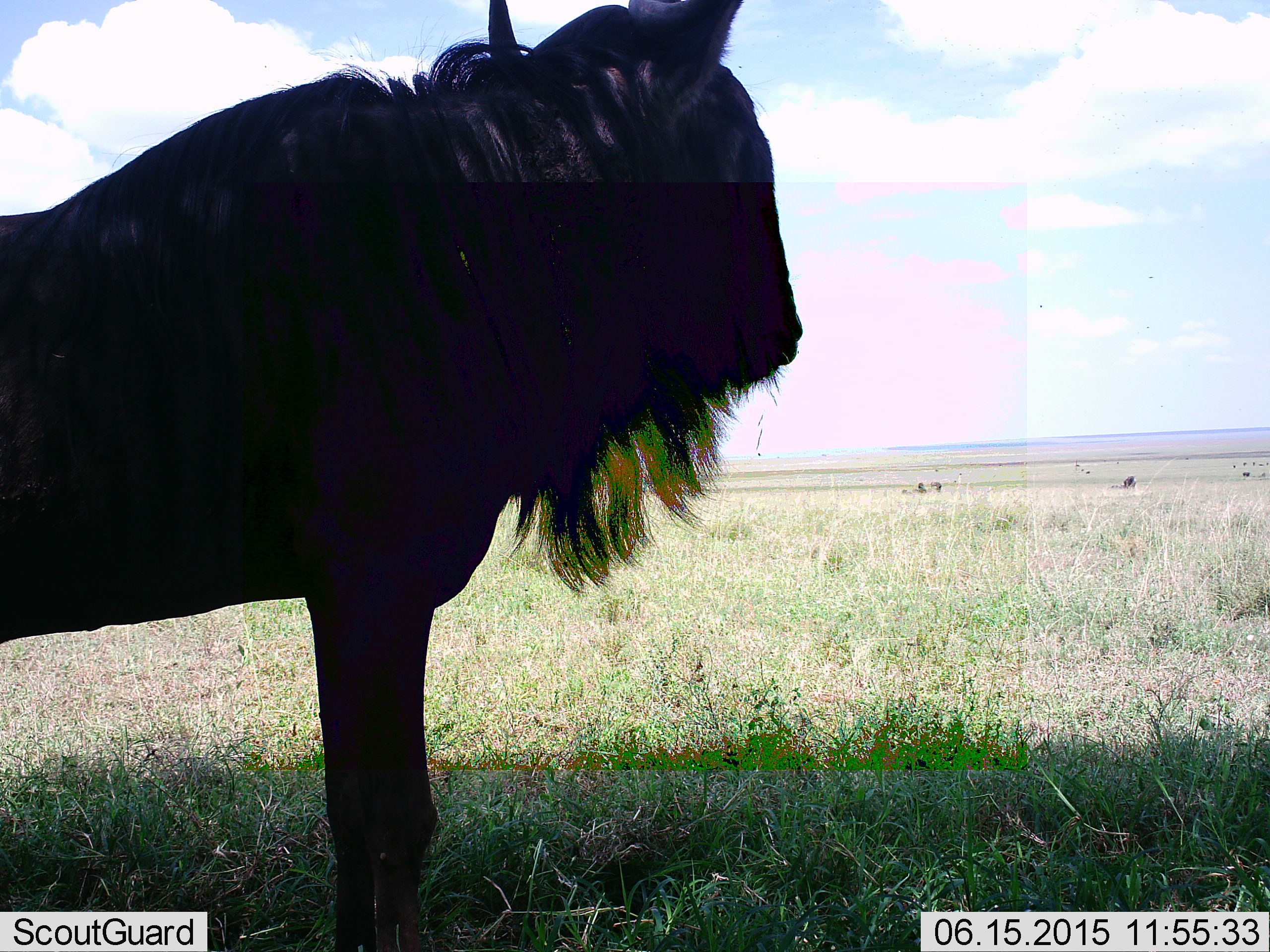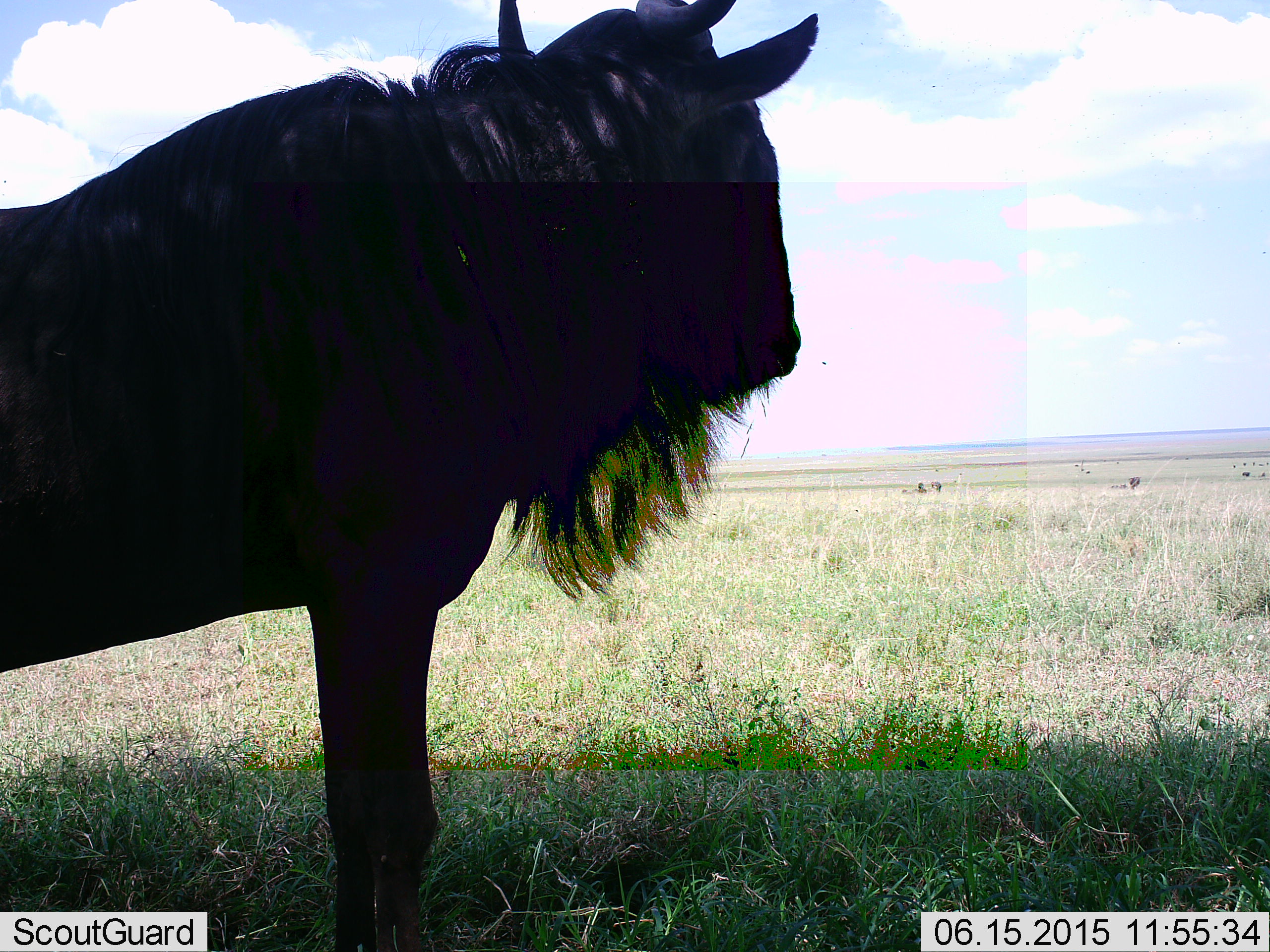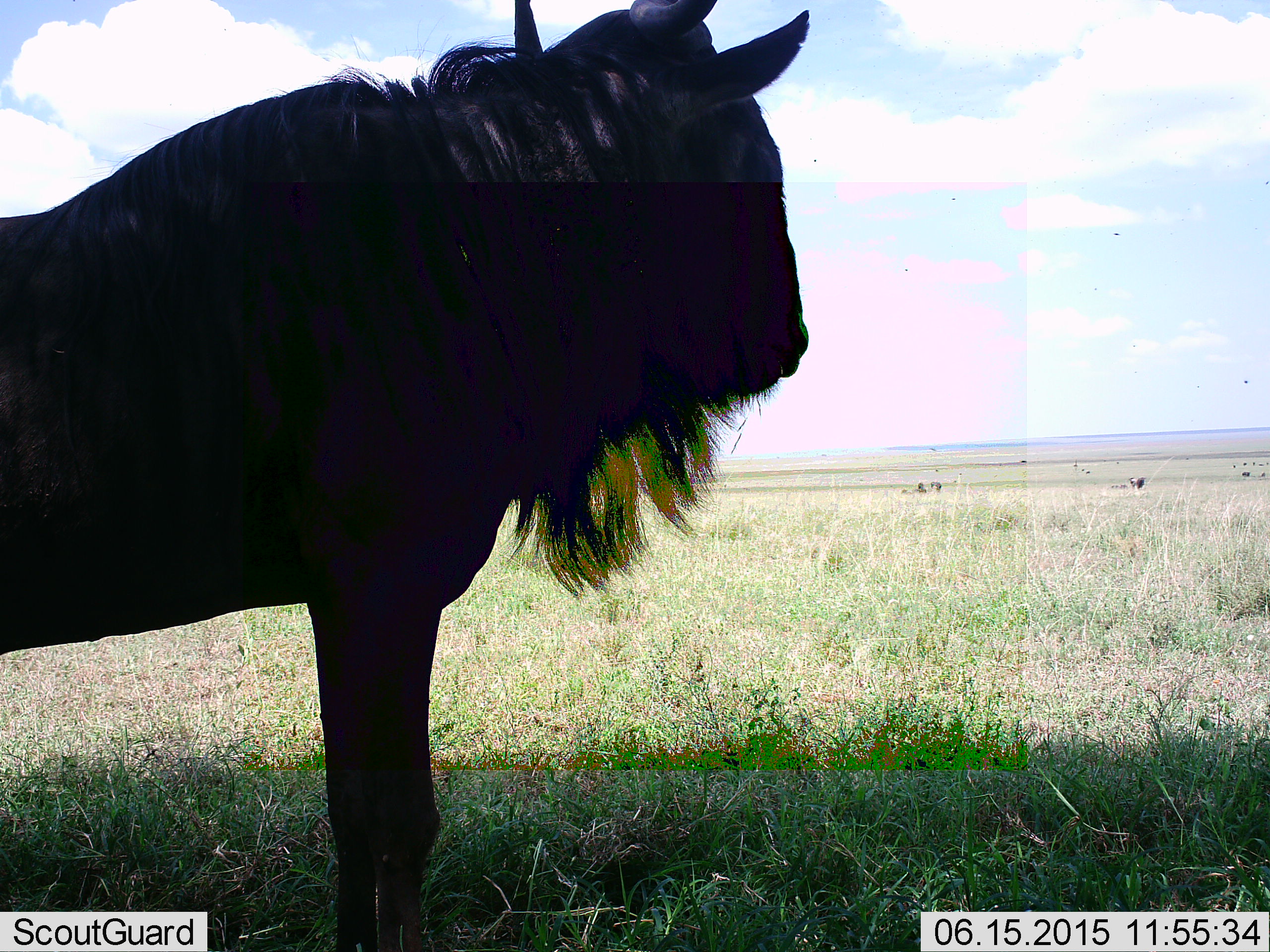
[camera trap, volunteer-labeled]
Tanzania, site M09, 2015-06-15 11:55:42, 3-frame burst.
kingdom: Animalia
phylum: Chordata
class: Mammalia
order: Artiodactyla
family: Bovidae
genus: Connochaetes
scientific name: Connochaetes taurinus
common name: blue wildebeest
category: wildebeest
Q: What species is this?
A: Wildebeest (blue wildebeest) (Connochaetes taurinus).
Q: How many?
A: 1.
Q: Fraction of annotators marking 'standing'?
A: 100%.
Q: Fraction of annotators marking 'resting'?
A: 0%.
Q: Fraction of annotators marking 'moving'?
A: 9%.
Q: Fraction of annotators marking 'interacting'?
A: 0%.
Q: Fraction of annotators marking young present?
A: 0%.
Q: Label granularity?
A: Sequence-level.